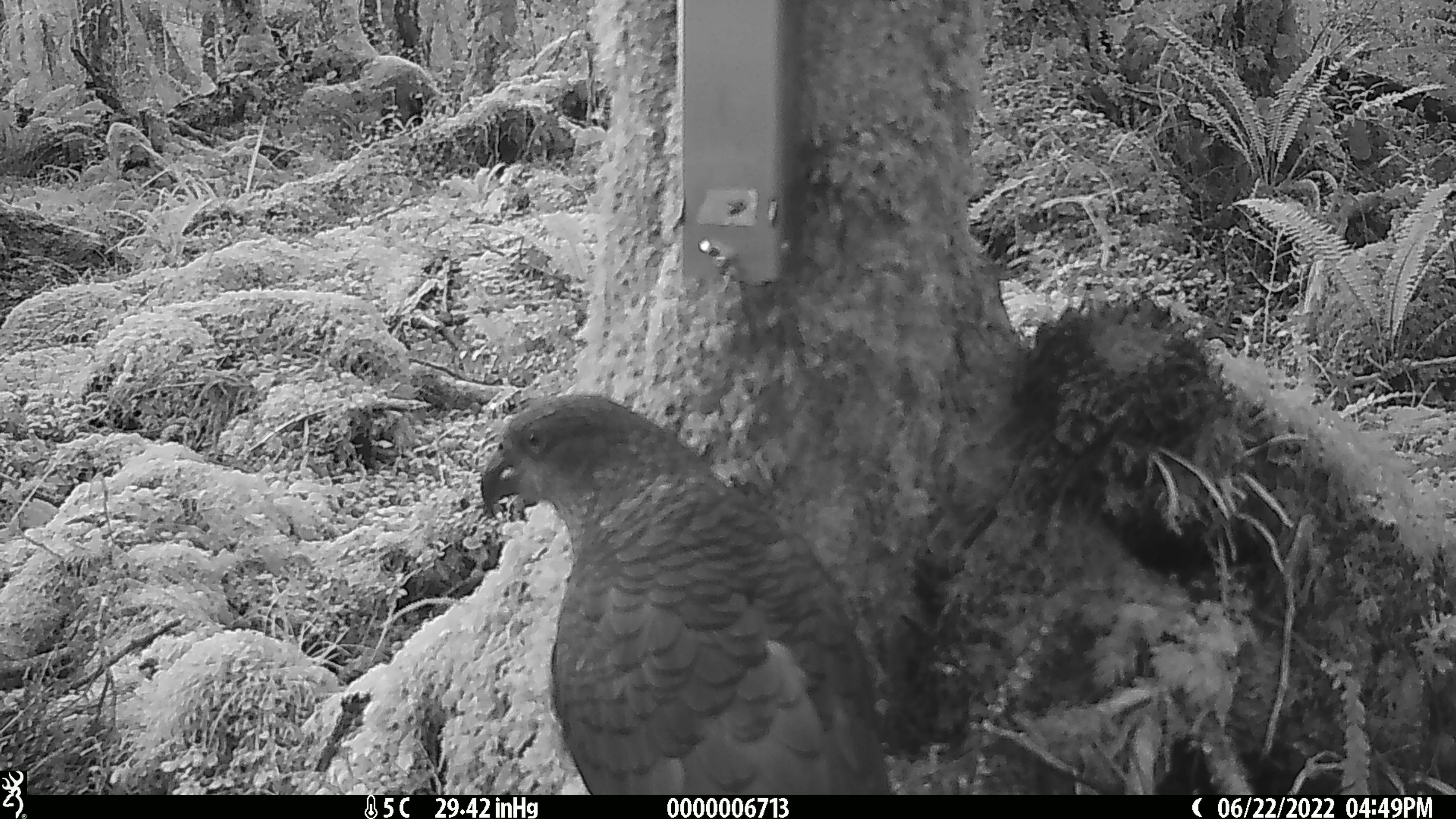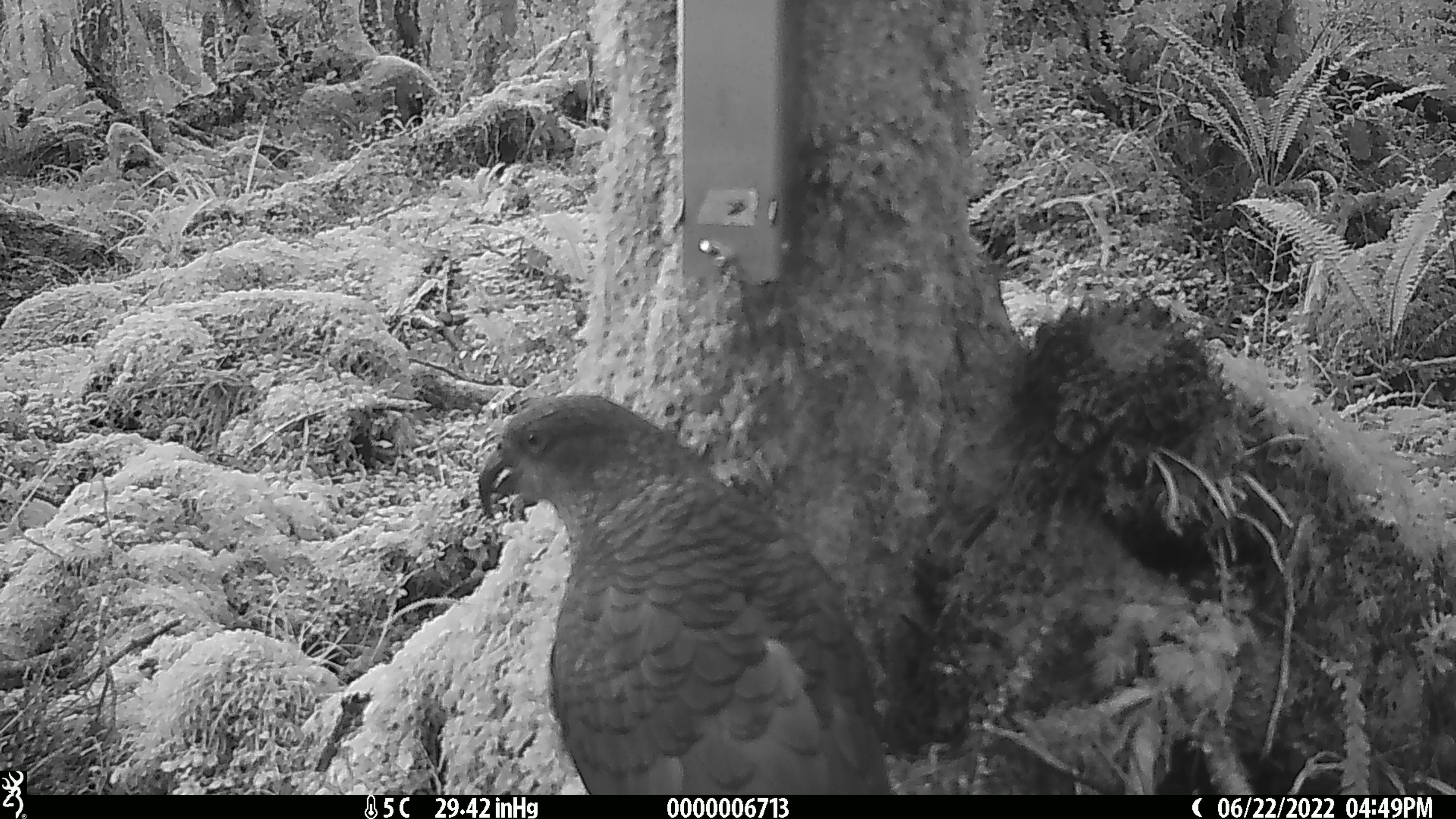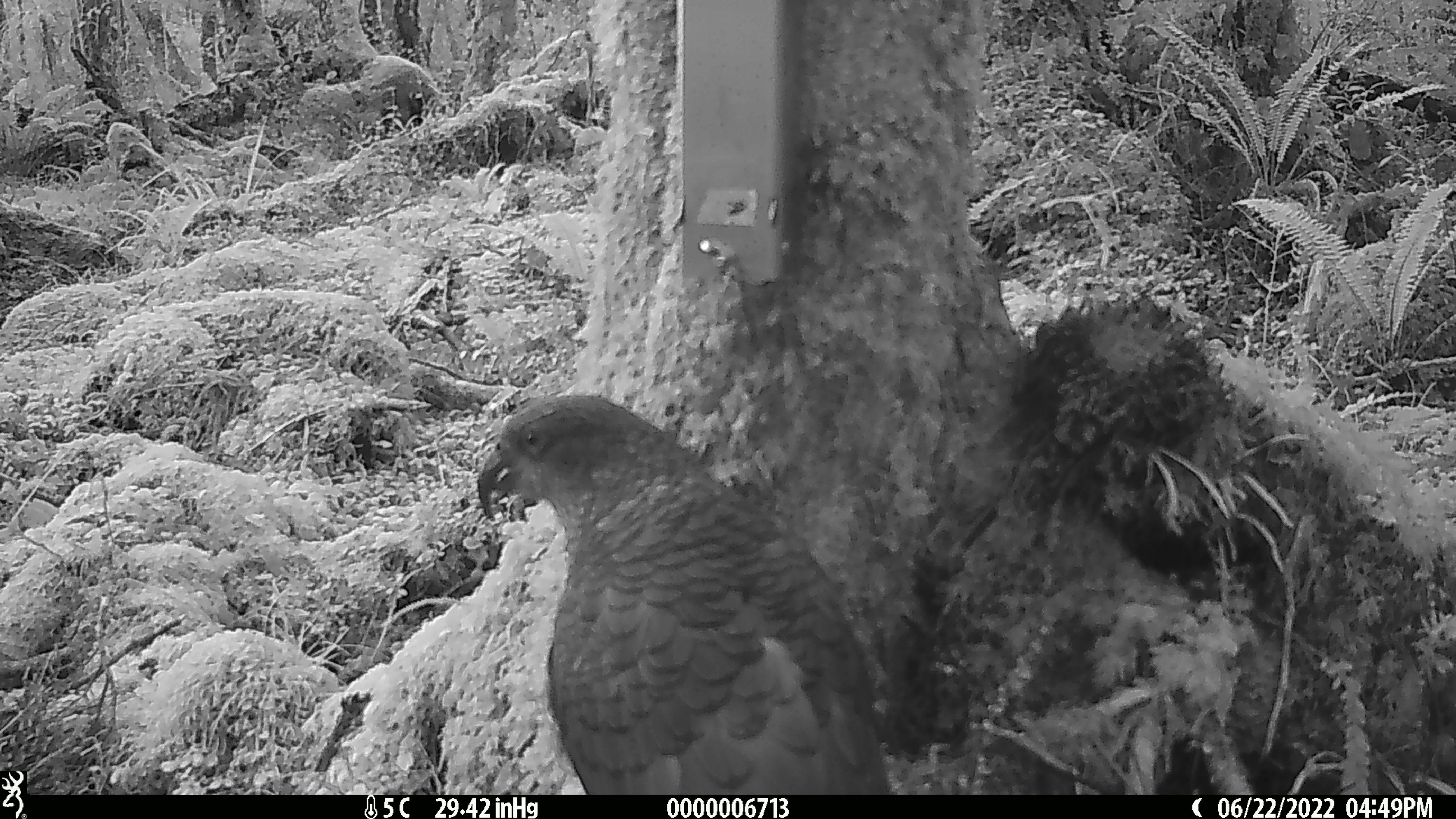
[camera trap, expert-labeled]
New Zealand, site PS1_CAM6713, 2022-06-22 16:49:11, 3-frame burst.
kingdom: Animalia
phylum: Chordata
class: Aves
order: Psittaciformes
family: Strigopidae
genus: Nestor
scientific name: Nestor notabilis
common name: kea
Kea (Nestor notabilis).